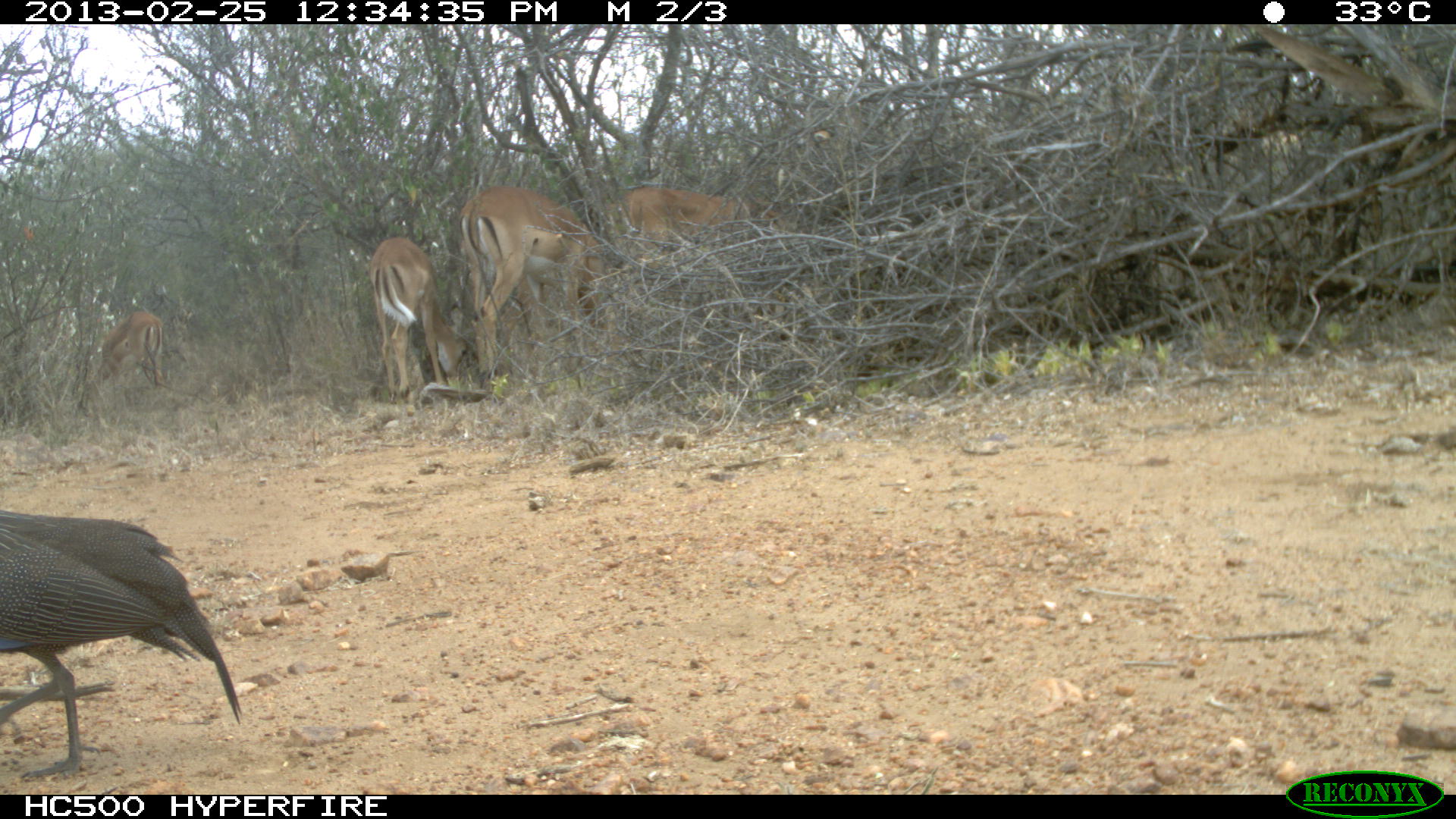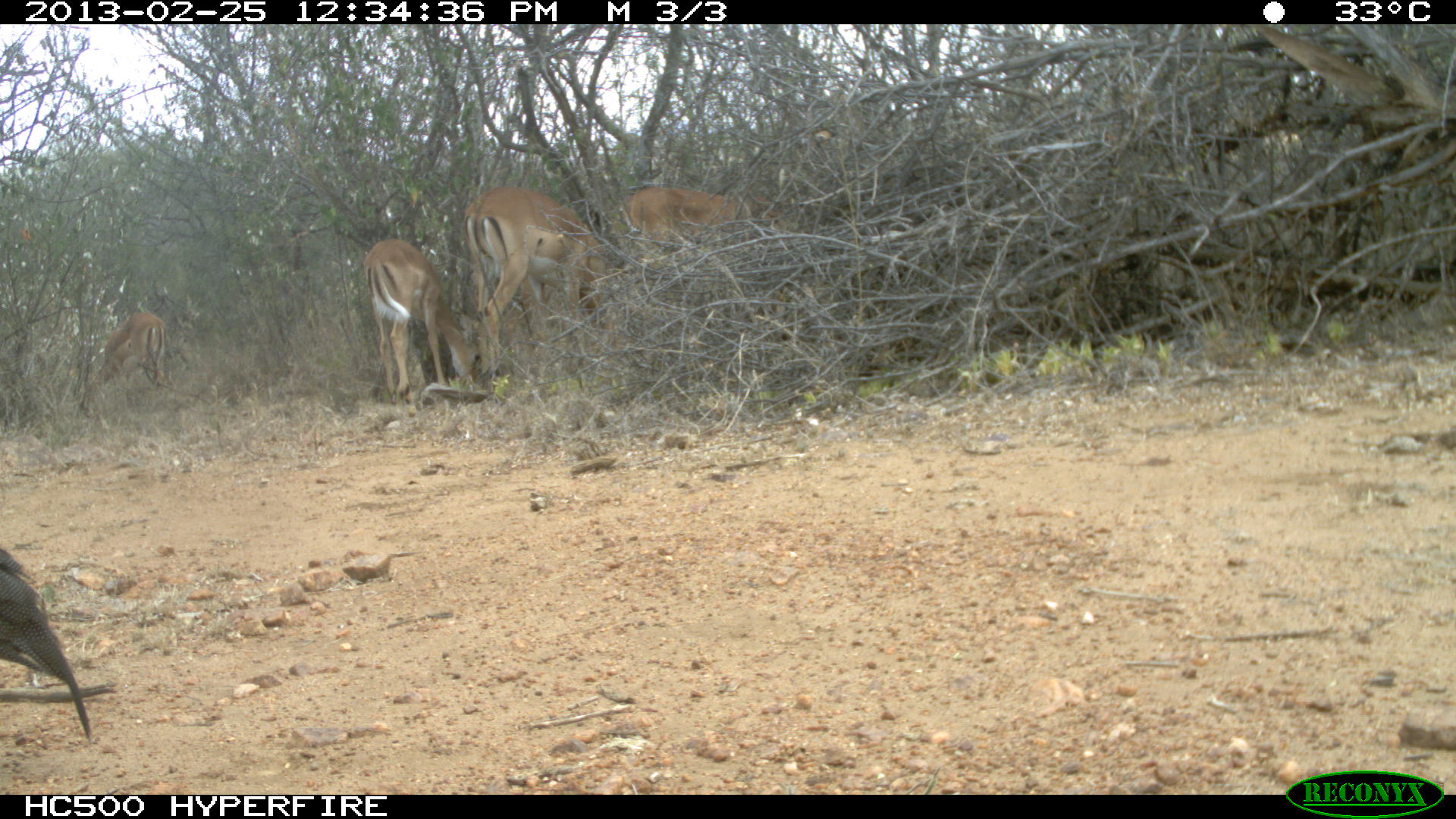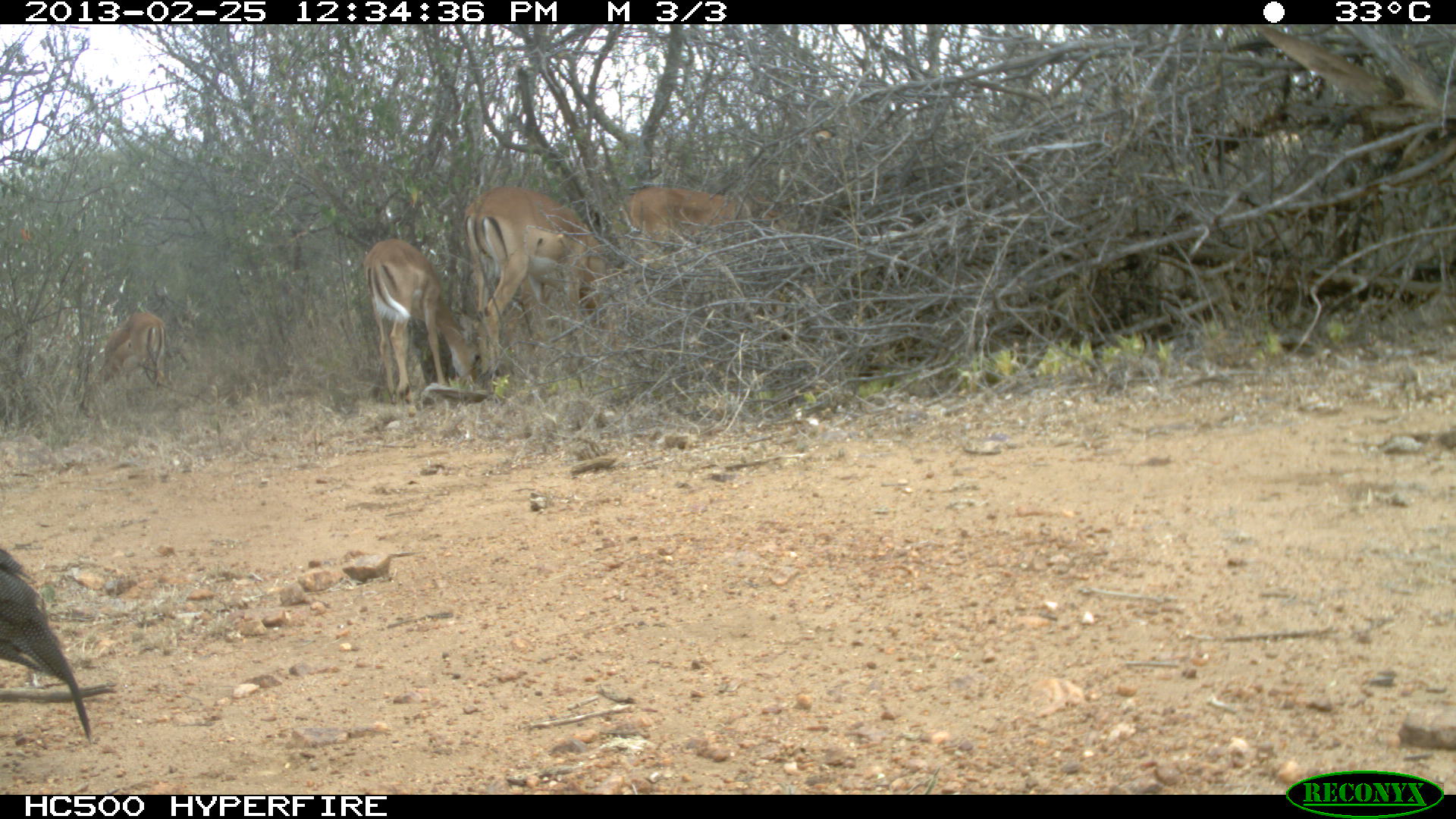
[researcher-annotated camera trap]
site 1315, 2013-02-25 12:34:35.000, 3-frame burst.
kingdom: Animalia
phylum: Chordata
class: Aves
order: Galliformes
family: Numididae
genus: Acryllium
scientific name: Acryllium vulturinum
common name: vulturine guineafowl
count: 5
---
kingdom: Animalia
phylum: Chordata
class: Mammalia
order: Artiodactyla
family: Bovidae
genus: Aepyceros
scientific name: Aepyceros melampus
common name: impala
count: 4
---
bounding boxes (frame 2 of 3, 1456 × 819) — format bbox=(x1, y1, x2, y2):
acryllium vulturinum: bbox=(461, 186, 625, 380); bbox=(364, 235, 485, 400); bbox=(0, 544, 89, 740); bbox=(620, 185, 784, 245); bbox=(94, 309, 167, 395)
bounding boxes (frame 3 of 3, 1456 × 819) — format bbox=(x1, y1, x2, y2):
aepyceros melampus: bbox=(461, 186, 625, 380); bbox=(364, 235, 485, 400); bbox=(0, 544, 89, 740); bbox=(620, 185, 784, 245); bbox=(94, 309, 167, 395)